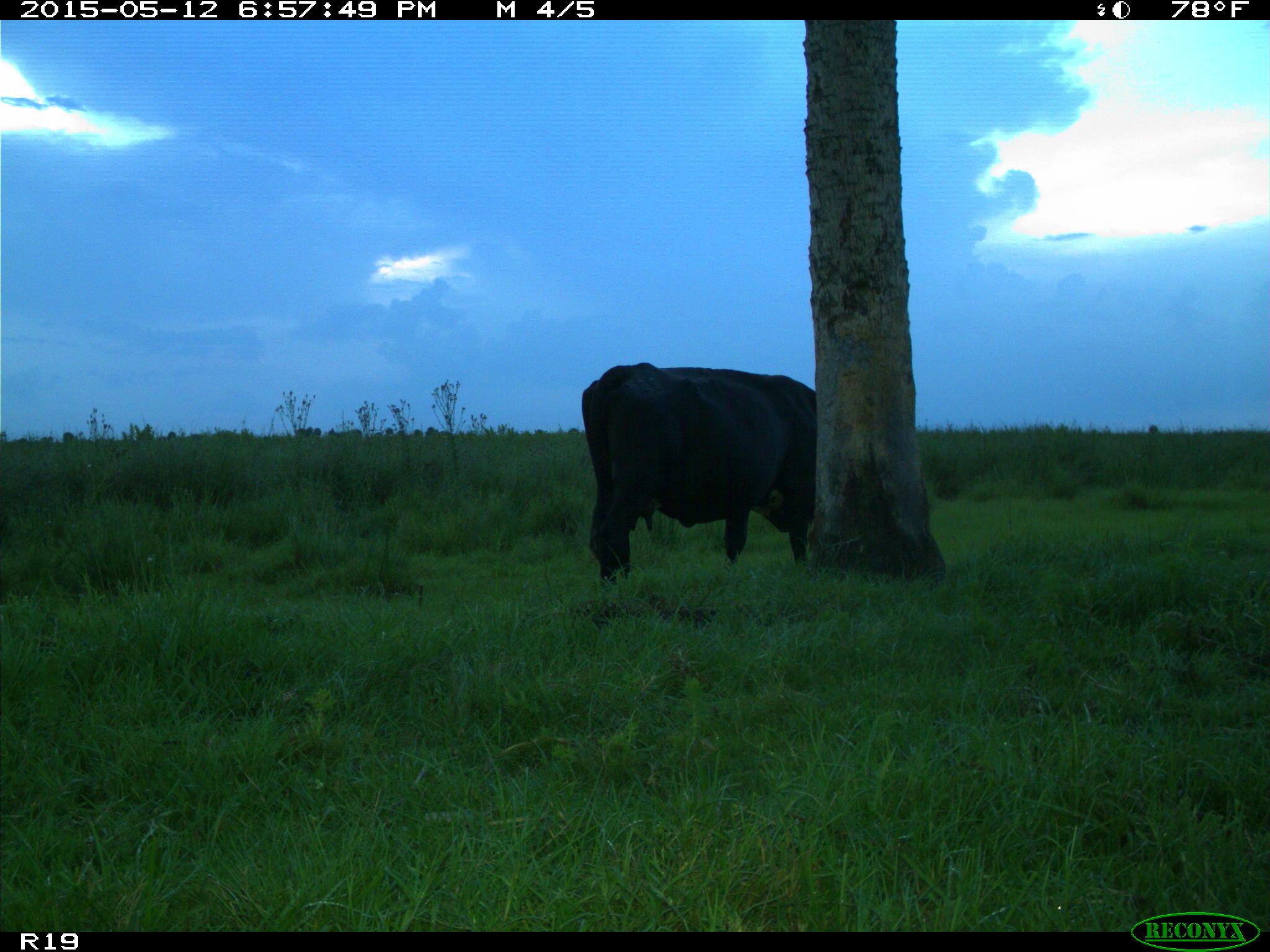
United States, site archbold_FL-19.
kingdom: Animalia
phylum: Chordata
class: Mammalia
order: Artiodactyla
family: Bovidae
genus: Bos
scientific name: Bos taurus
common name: domestic cow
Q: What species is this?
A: Bos taurus (domestic cow).